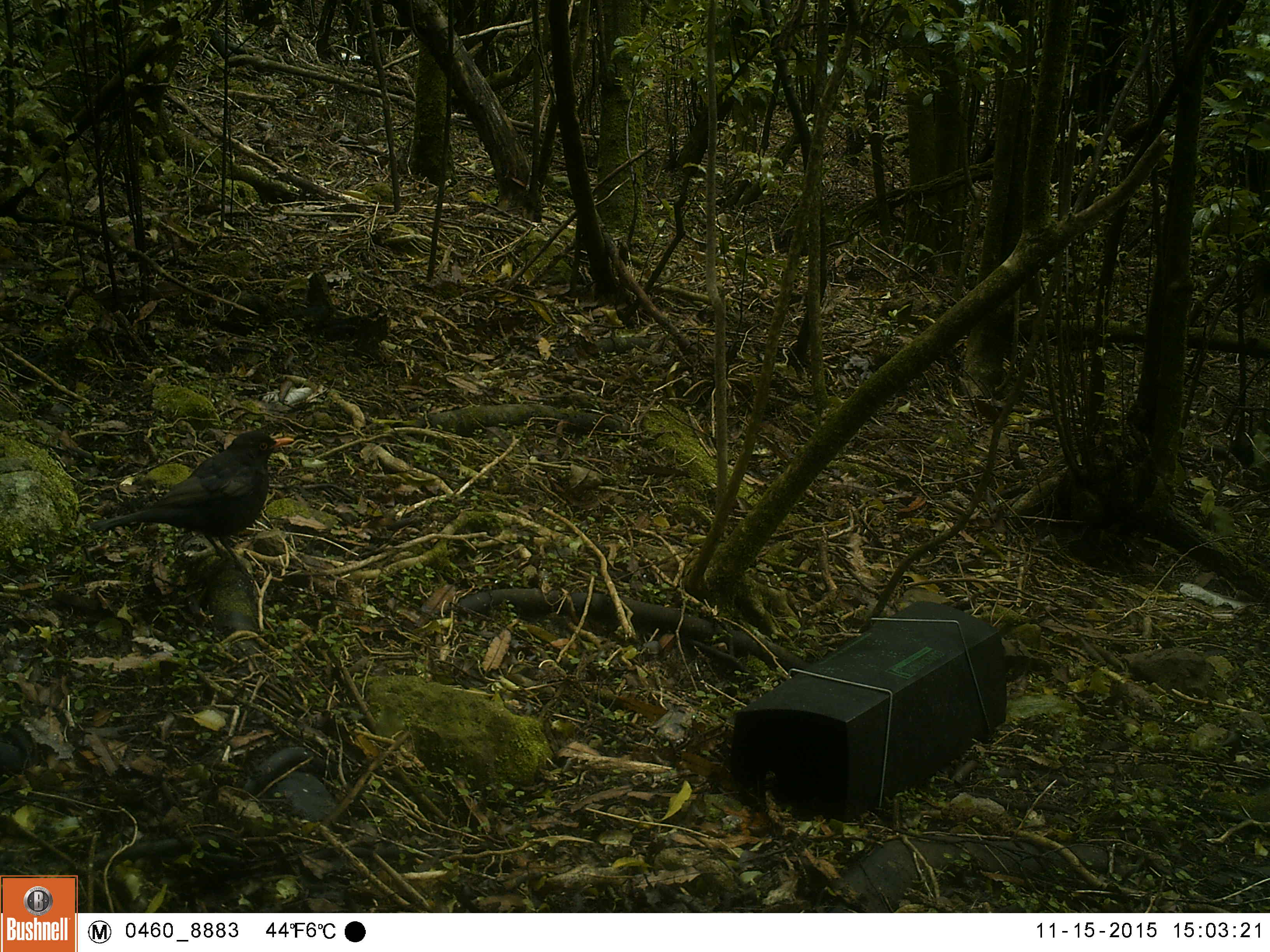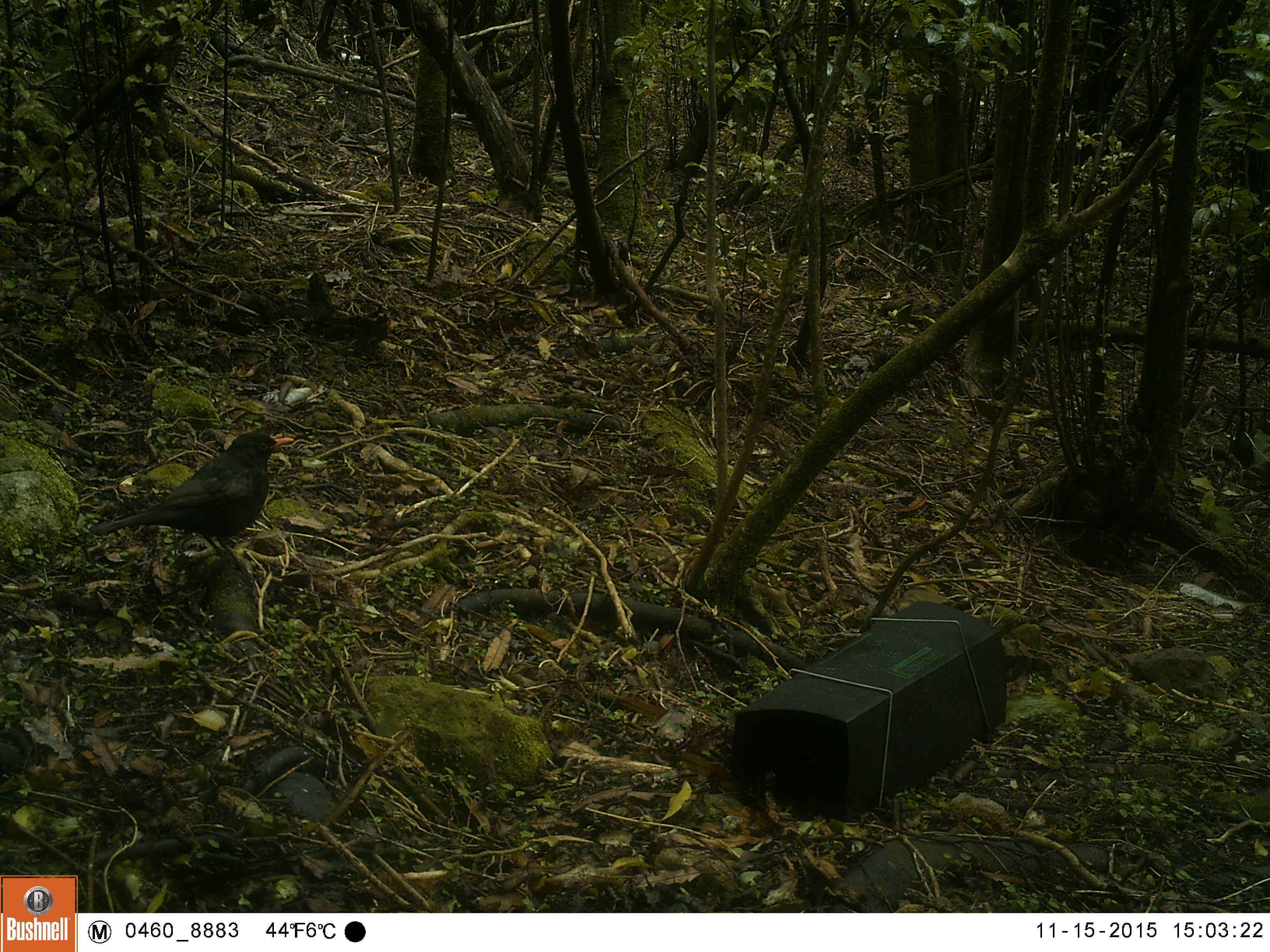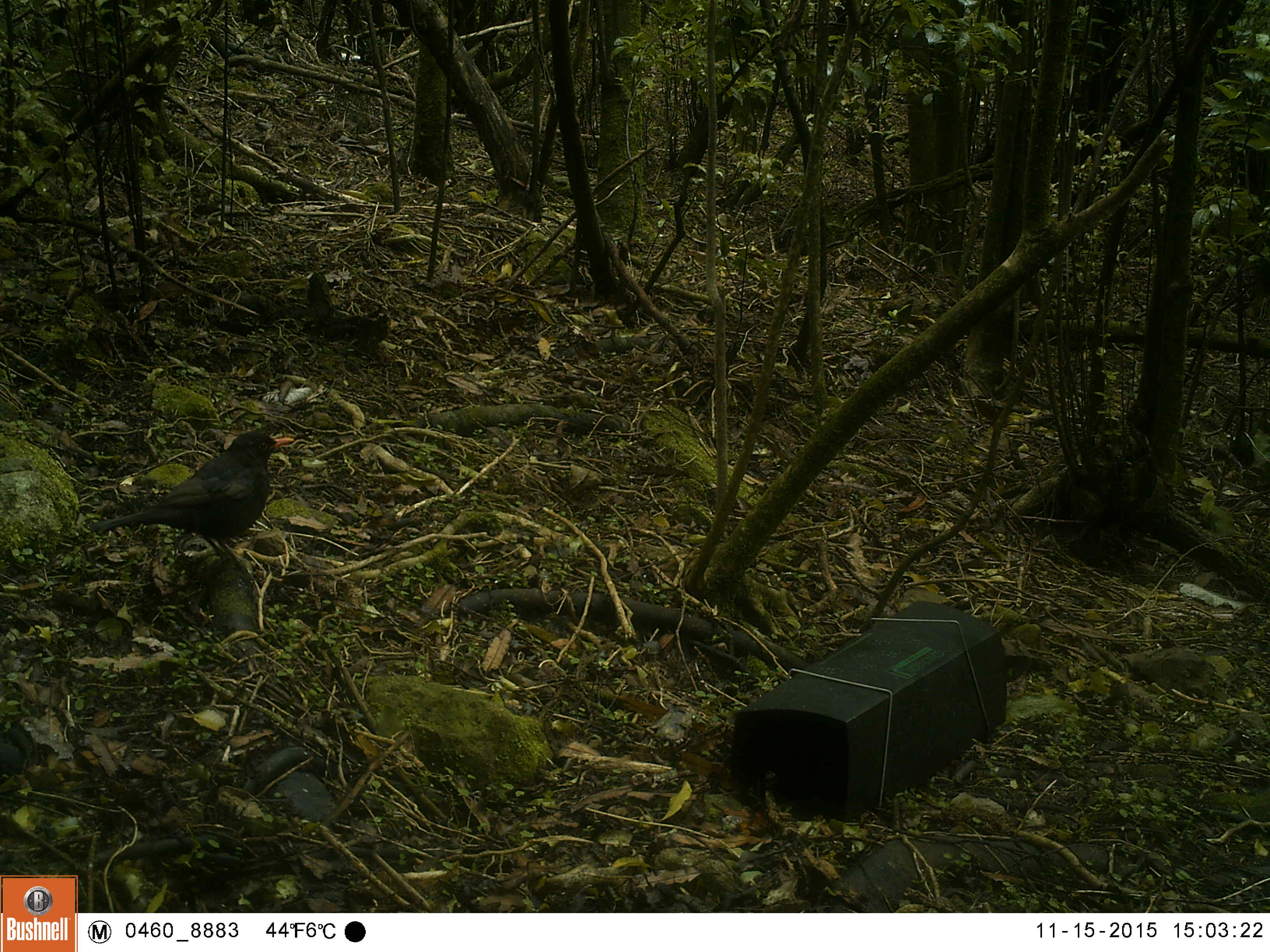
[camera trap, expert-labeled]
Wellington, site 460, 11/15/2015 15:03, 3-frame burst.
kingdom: Animalia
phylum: Chordata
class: Aves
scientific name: Aves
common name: bird